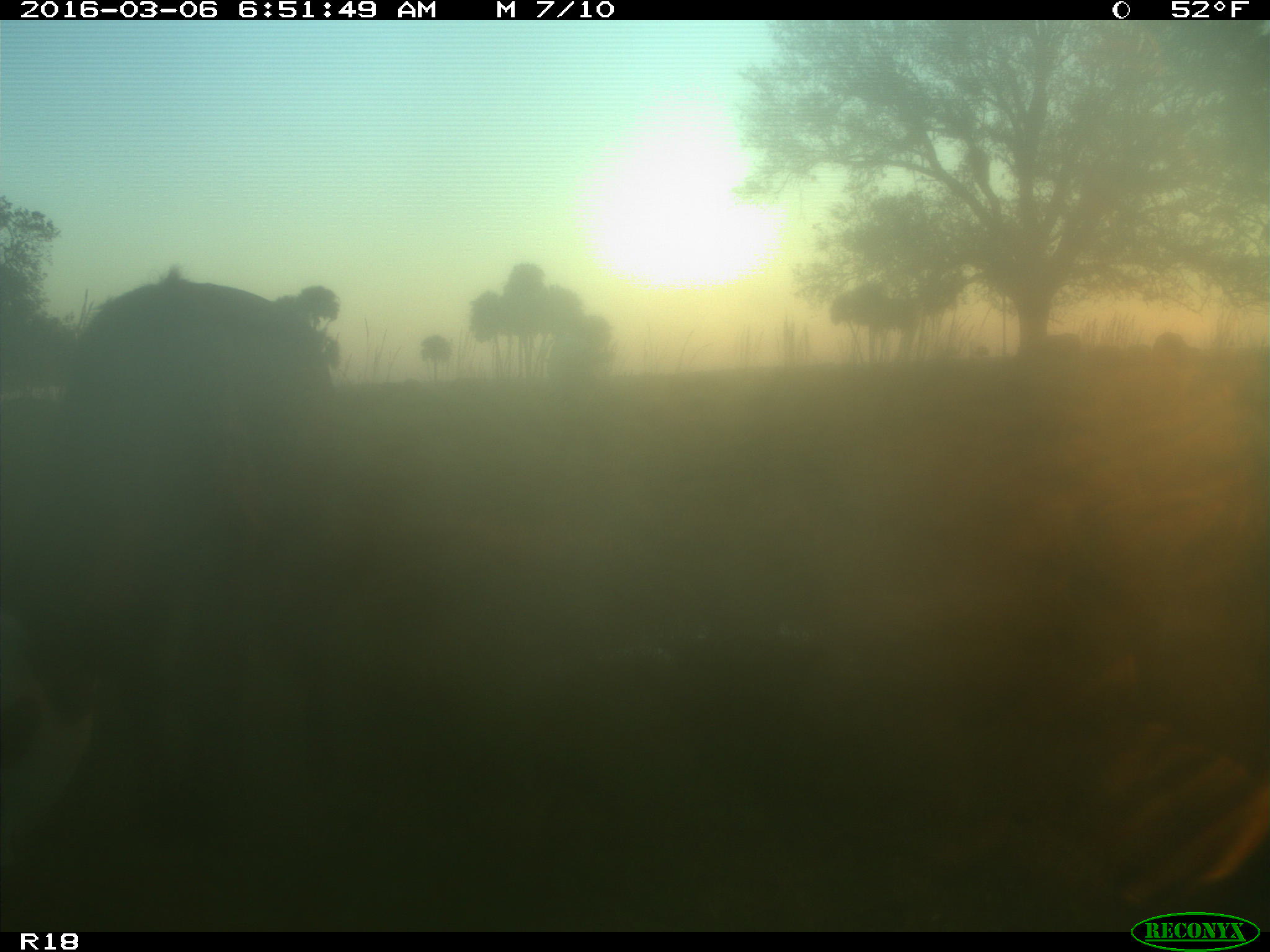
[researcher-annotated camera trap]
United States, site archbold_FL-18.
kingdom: Animalia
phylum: Chordata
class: Mammalia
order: Artiodactyla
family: Bovidae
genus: Bos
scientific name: Bos taurus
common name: domestic cow